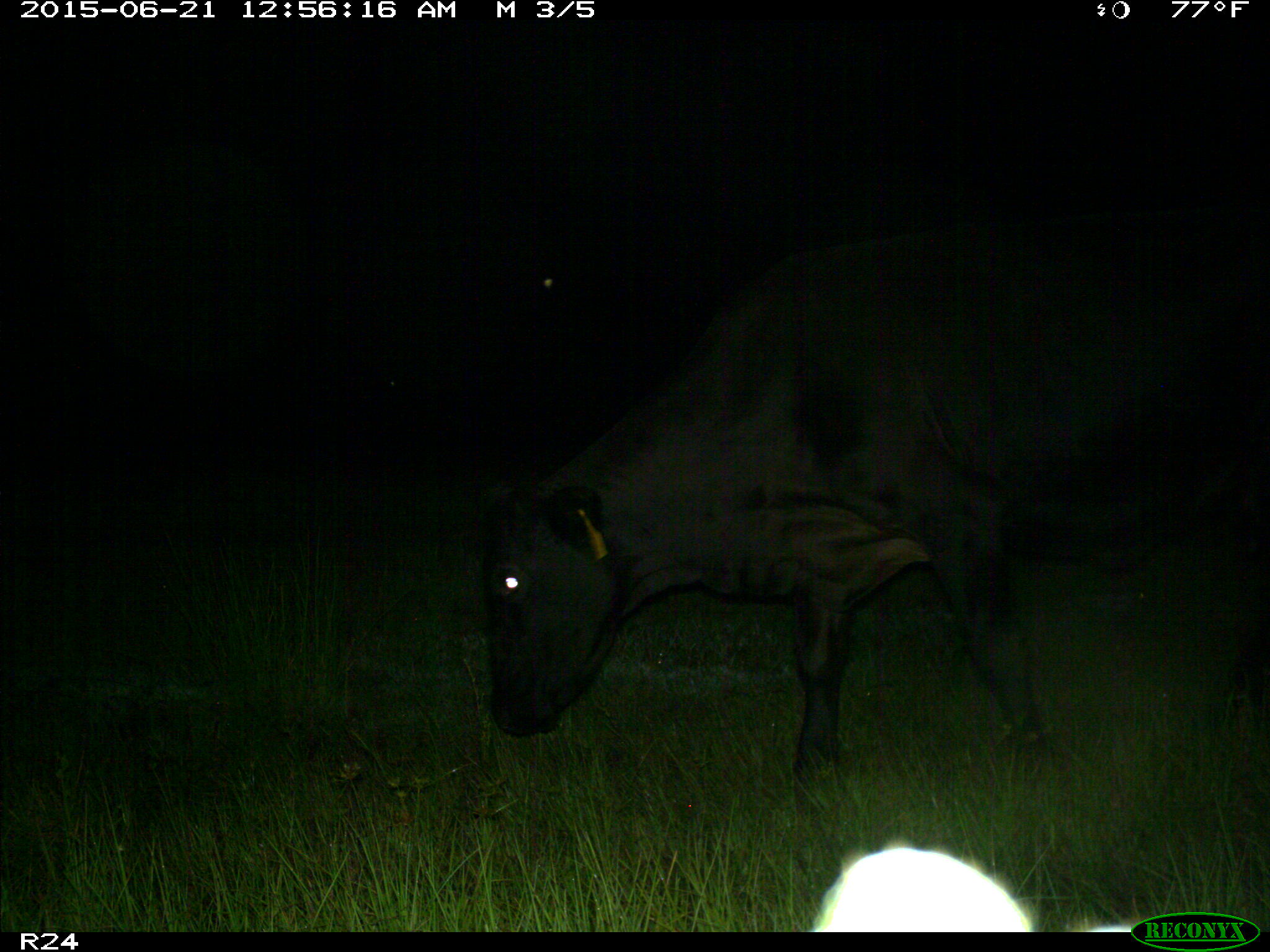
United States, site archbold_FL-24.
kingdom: Animalia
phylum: Chordata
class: Mammalia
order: Artiodactyla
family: Bovidae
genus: Bos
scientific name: Bos taurus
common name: domestic cow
Bos taurus (domestic cow).